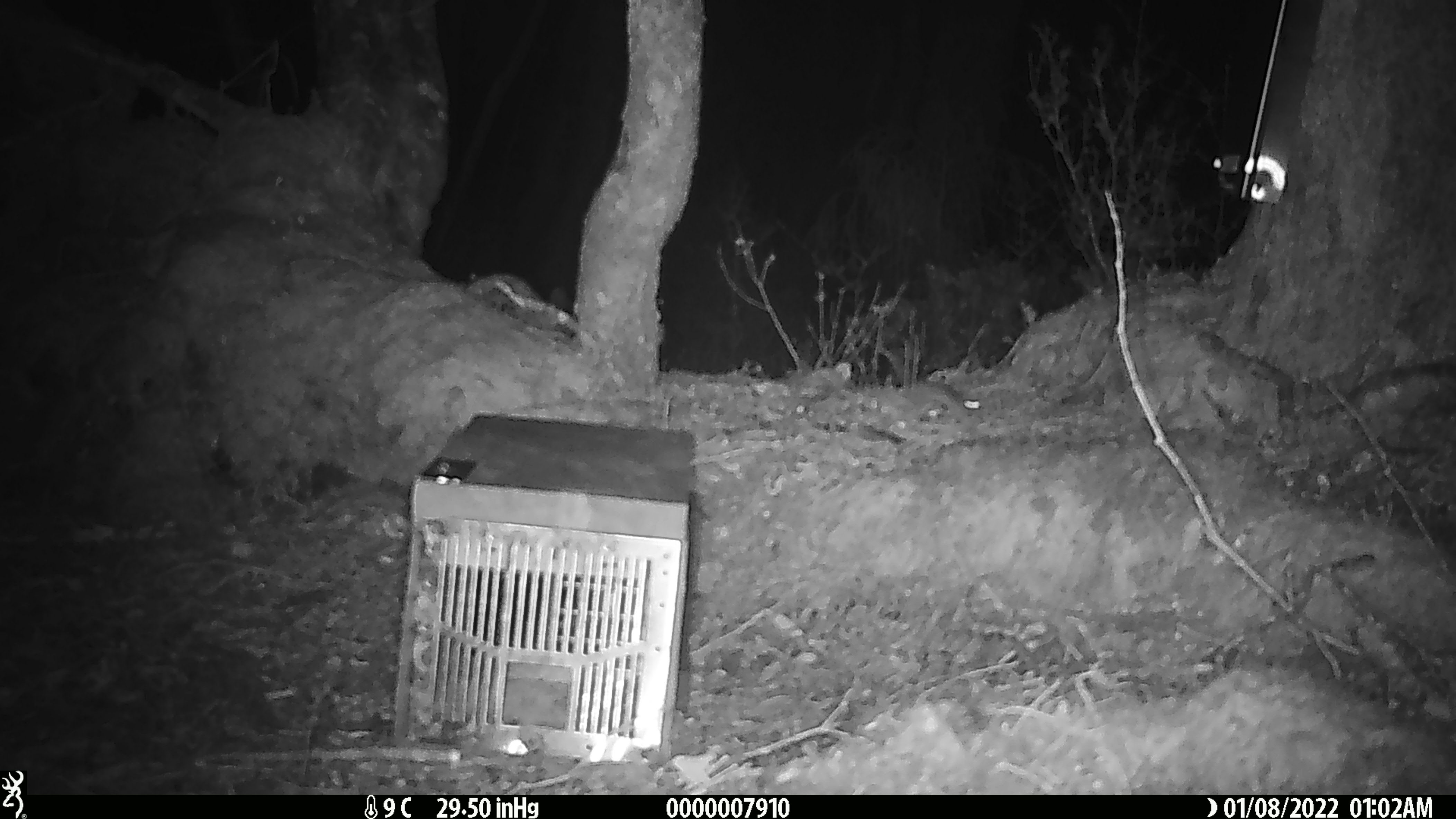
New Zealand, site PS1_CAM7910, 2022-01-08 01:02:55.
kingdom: Animalia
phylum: Chordata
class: Mammalia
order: Rodentia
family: Muridae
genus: Mus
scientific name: Mus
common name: mouse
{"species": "mouse (Mus)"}